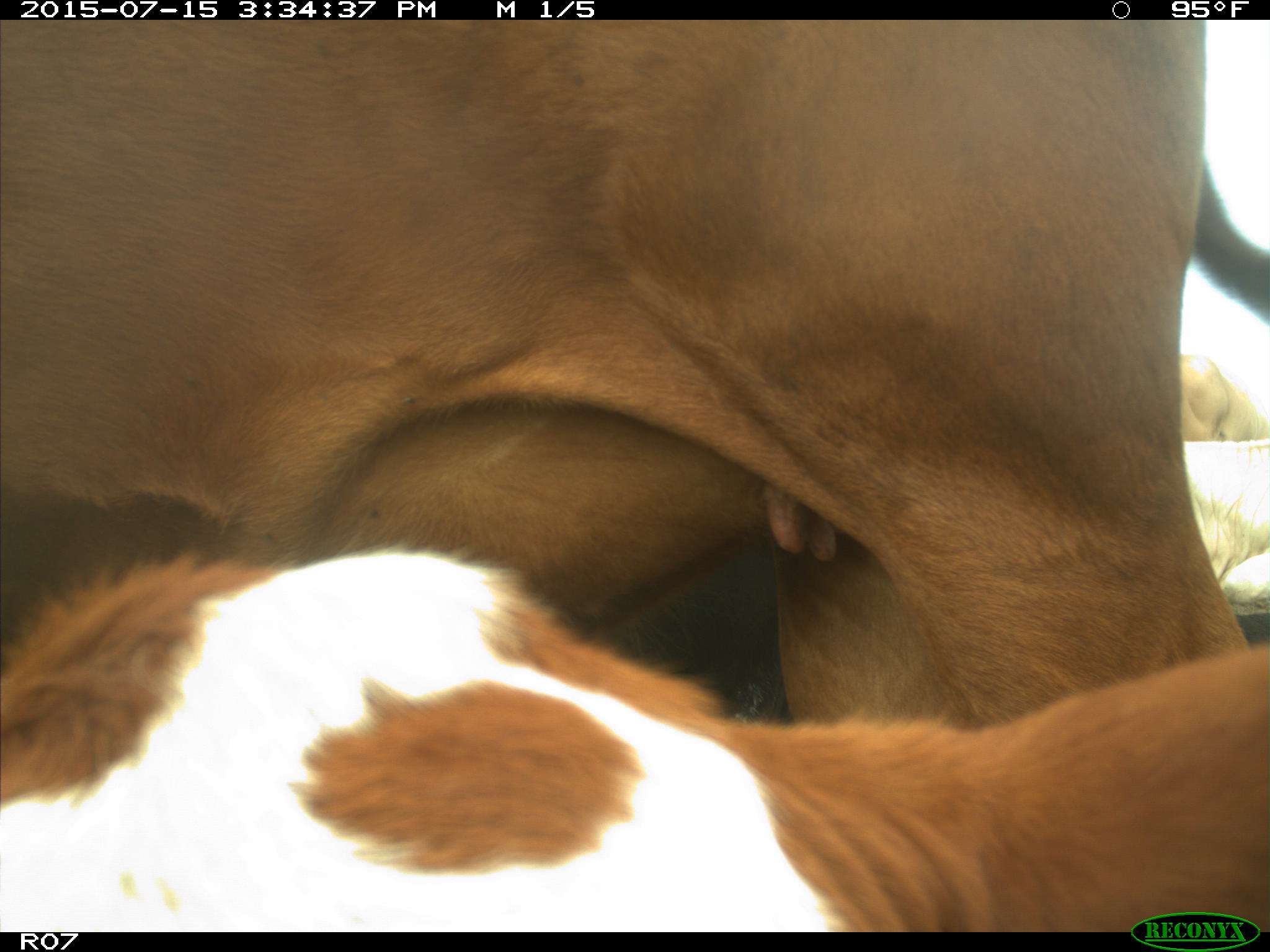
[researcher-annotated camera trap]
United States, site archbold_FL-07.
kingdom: Animalia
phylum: Chordata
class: Mammalia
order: Artiodactyla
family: Bovidae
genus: Bos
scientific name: Bos taurus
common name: domestic cow